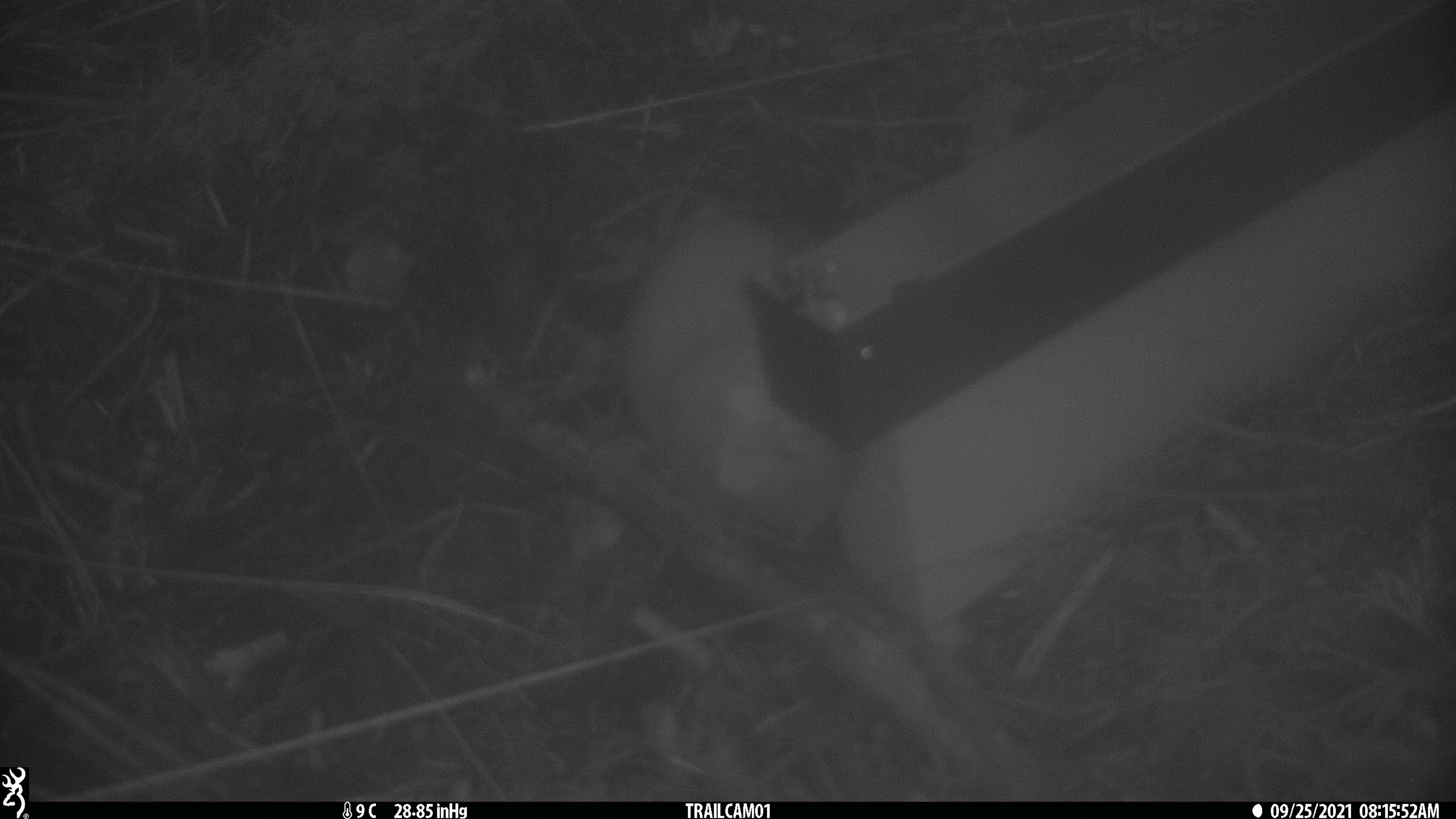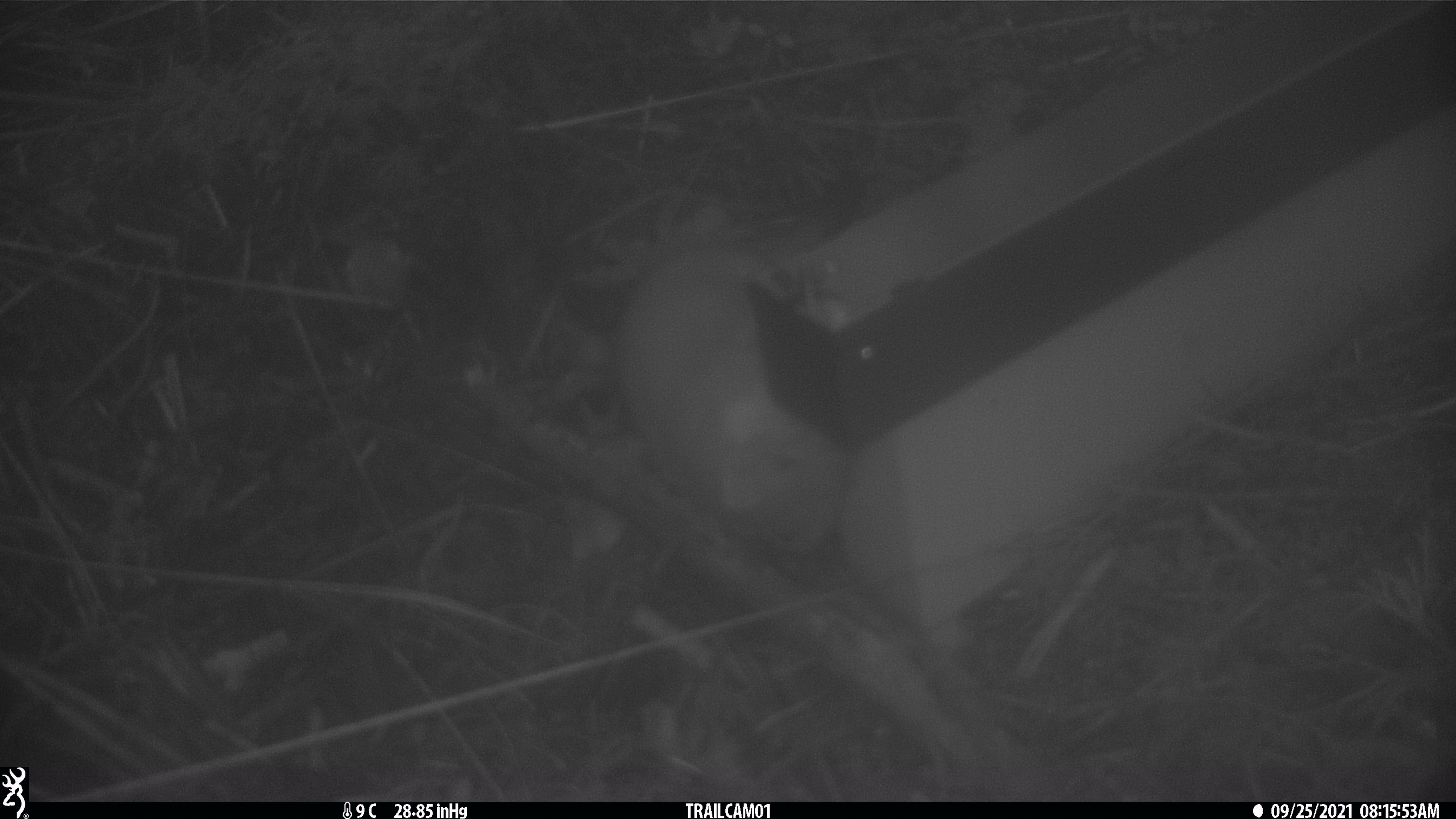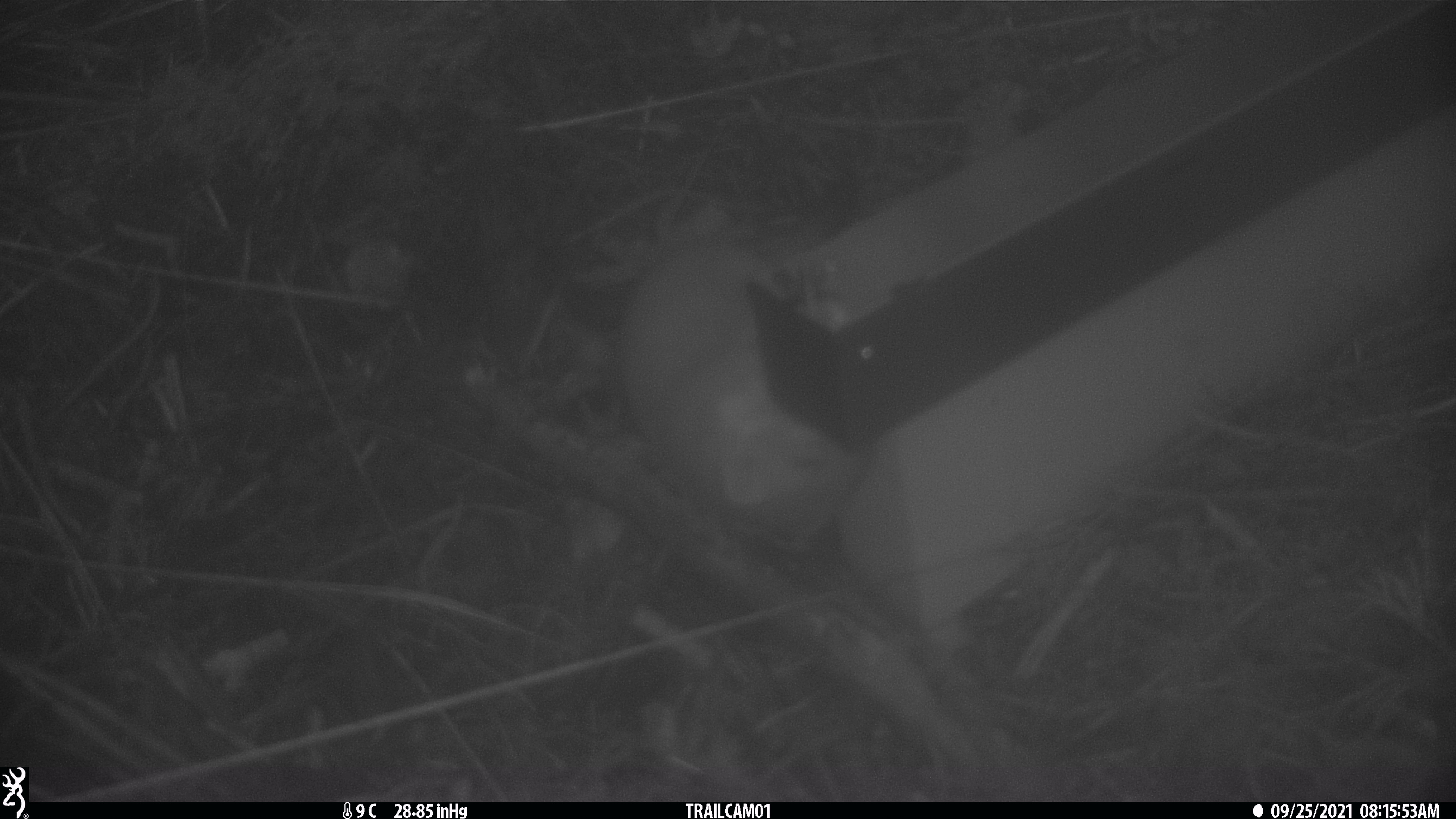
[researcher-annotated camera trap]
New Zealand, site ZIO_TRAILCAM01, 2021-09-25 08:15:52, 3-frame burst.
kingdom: Animalia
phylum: Chordata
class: Mammalia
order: Carnivora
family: Mustelidae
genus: Mustela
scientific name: Mustela erminea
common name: stoat